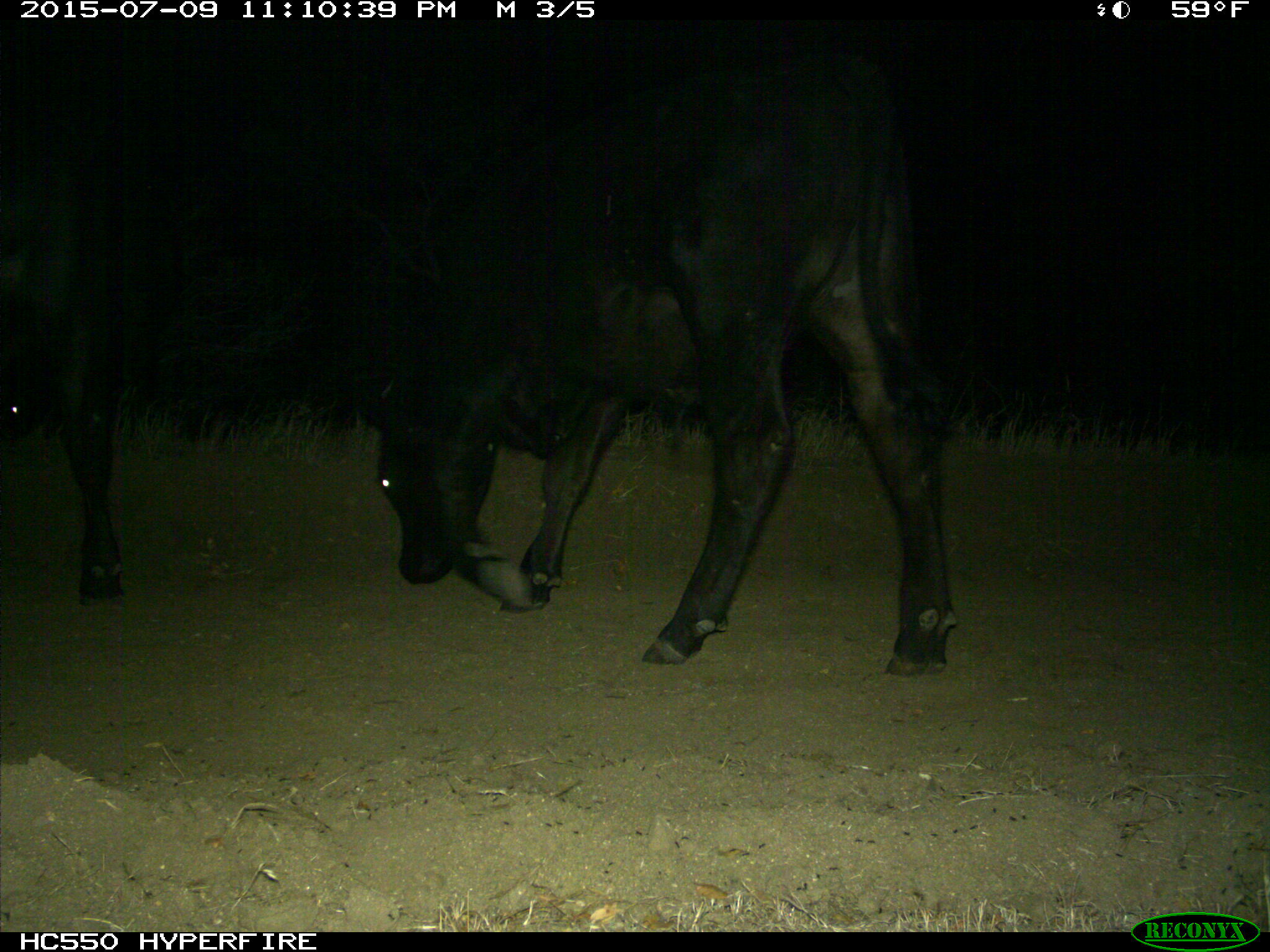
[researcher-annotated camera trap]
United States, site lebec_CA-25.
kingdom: Animalia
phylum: Chordata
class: Mammalia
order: Artiodactyla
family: Bovidae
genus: Bos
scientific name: Bos taurus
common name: domestic cow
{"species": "Bos taurus (domestic cow)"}